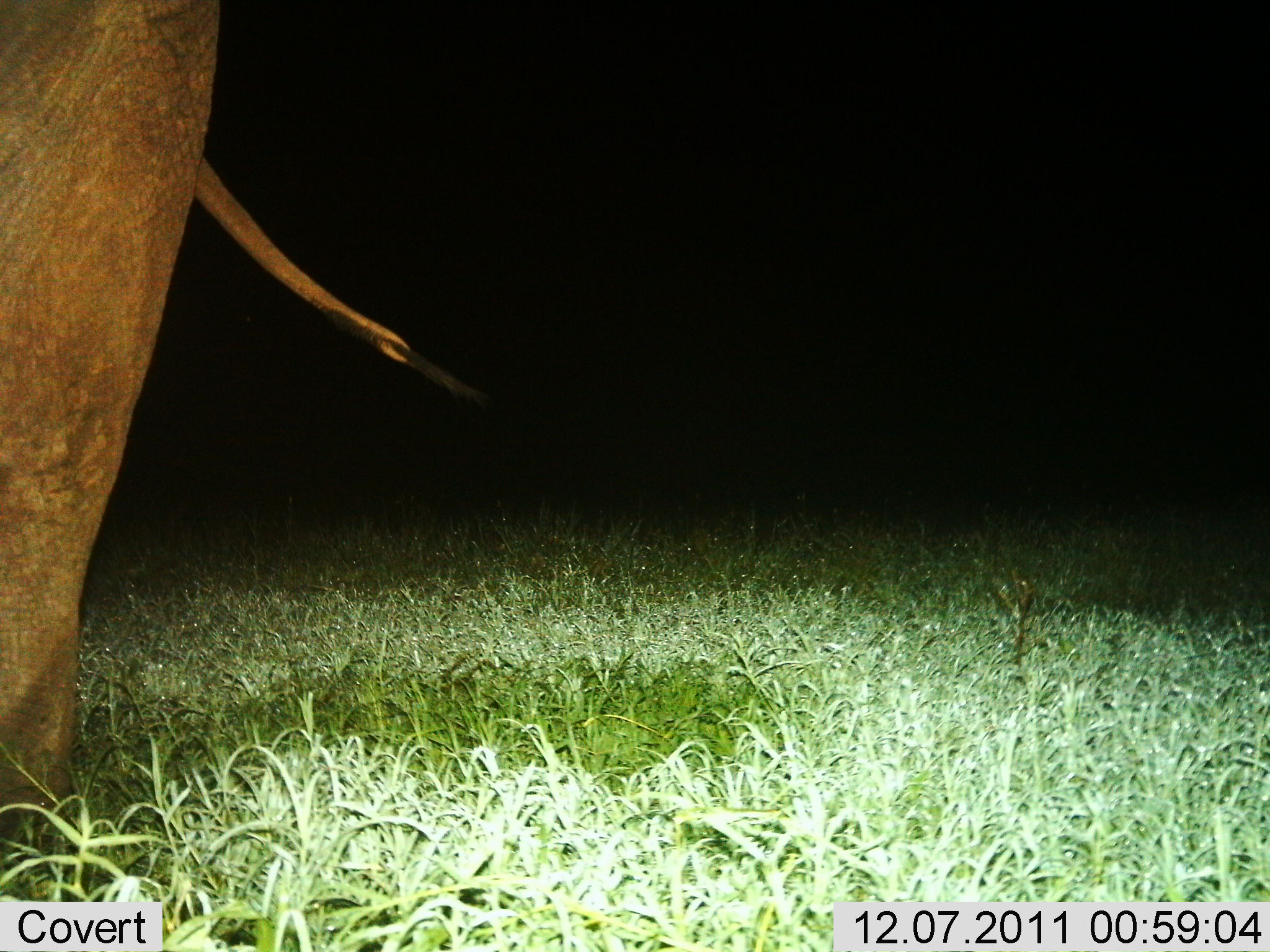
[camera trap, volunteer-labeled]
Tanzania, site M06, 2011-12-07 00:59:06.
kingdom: Animalia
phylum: Chordata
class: Mammalia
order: Proboscidea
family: Elephantidae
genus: Loxodonta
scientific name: Loxodonta africana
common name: african bush elephant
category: elephant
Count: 1.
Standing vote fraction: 60%.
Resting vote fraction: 0%.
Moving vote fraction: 40%.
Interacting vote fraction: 0%.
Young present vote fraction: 0%.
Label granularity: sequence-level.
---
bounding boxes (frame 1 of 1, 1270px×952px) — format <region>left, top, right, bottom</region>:
animal: <region>0, 0, 481, 872</region>